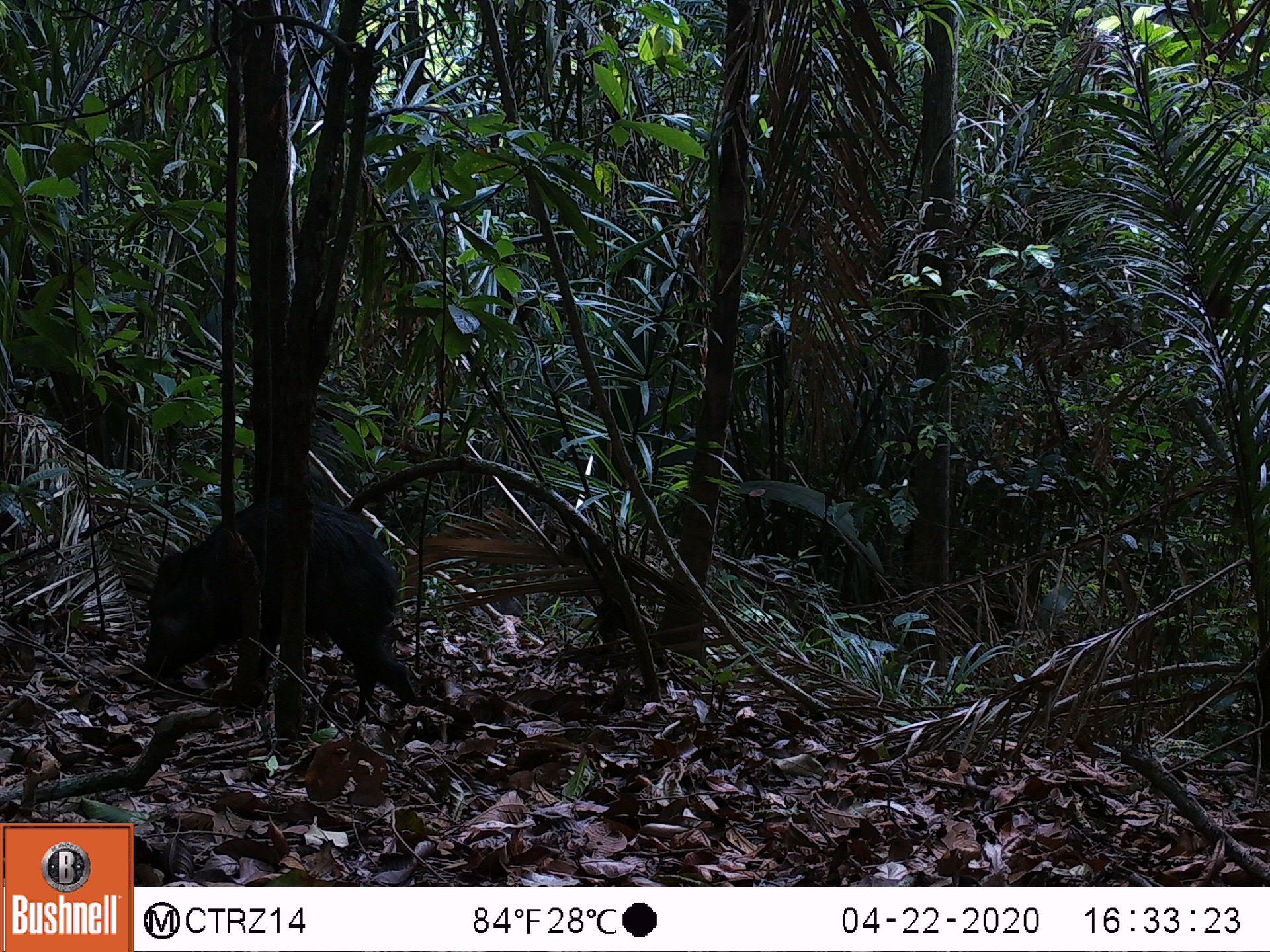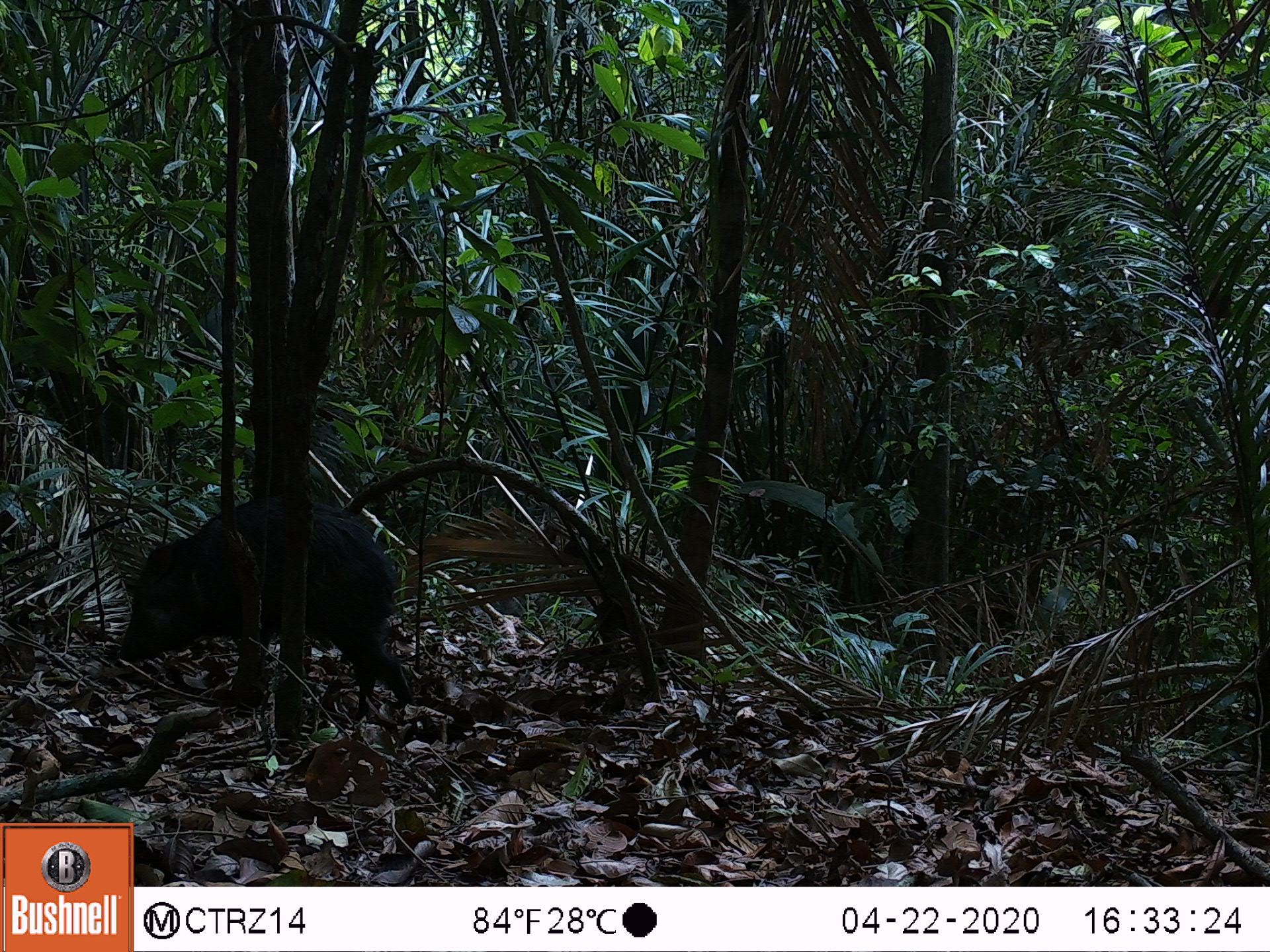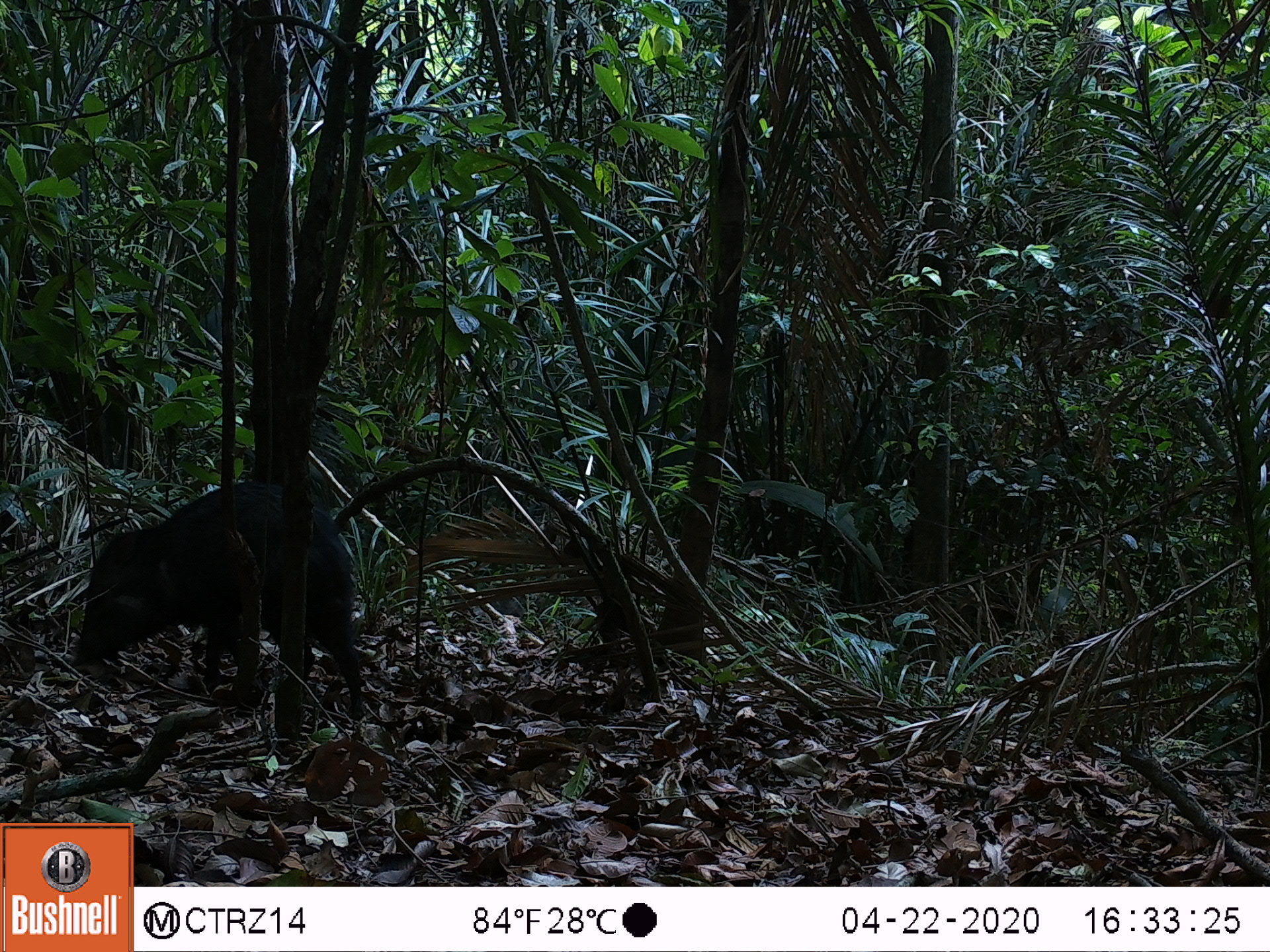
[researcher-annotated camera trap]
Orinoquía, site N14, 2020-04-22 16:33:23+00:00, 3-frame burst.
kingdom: Animalia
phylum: Chordata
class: Mammalia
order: Artiodactyla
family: Tayassuidae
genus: Pecari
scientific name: Pecari tajacu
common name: collared peccary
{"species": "collared peccary (Pecari tajacu)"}